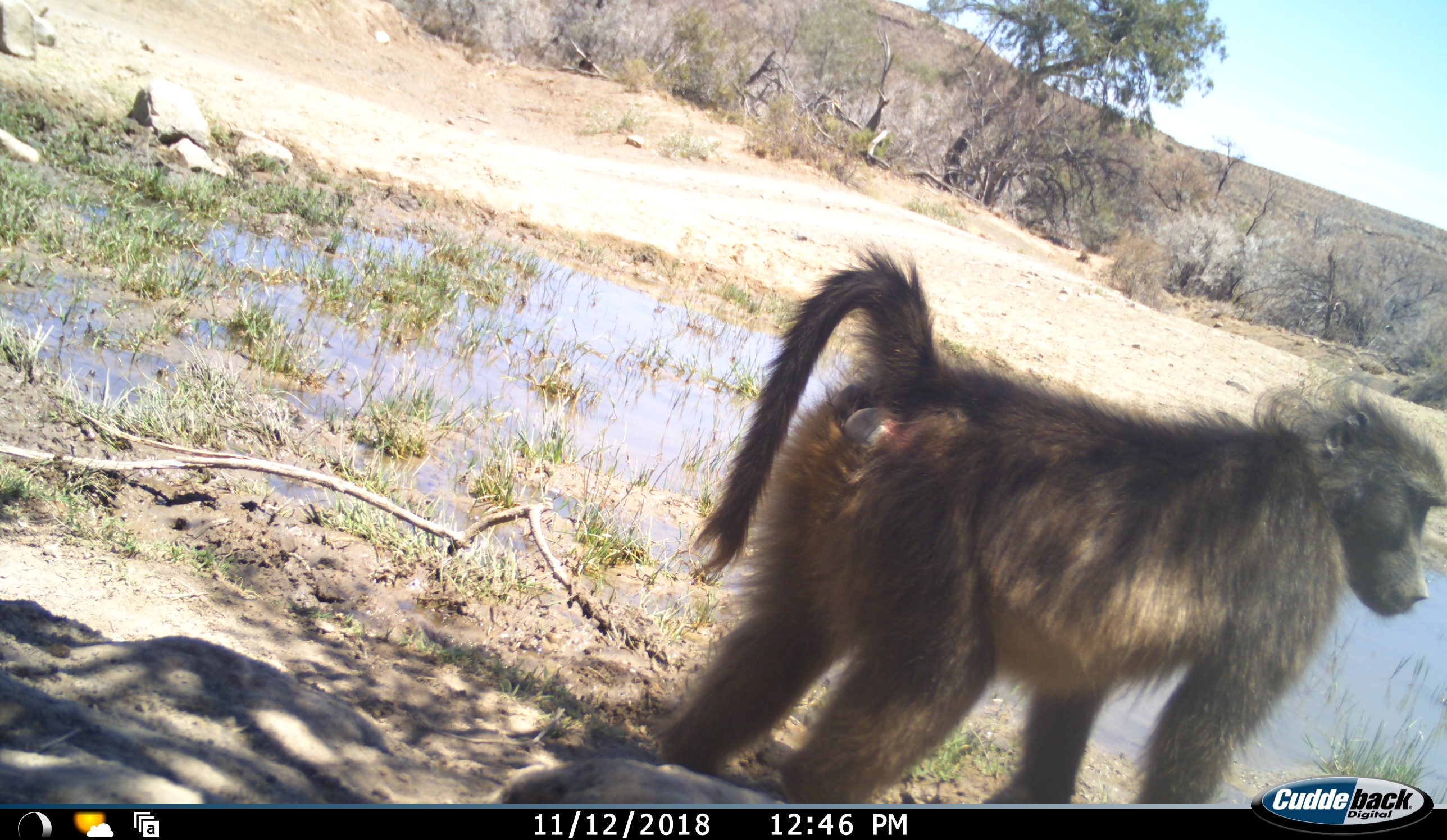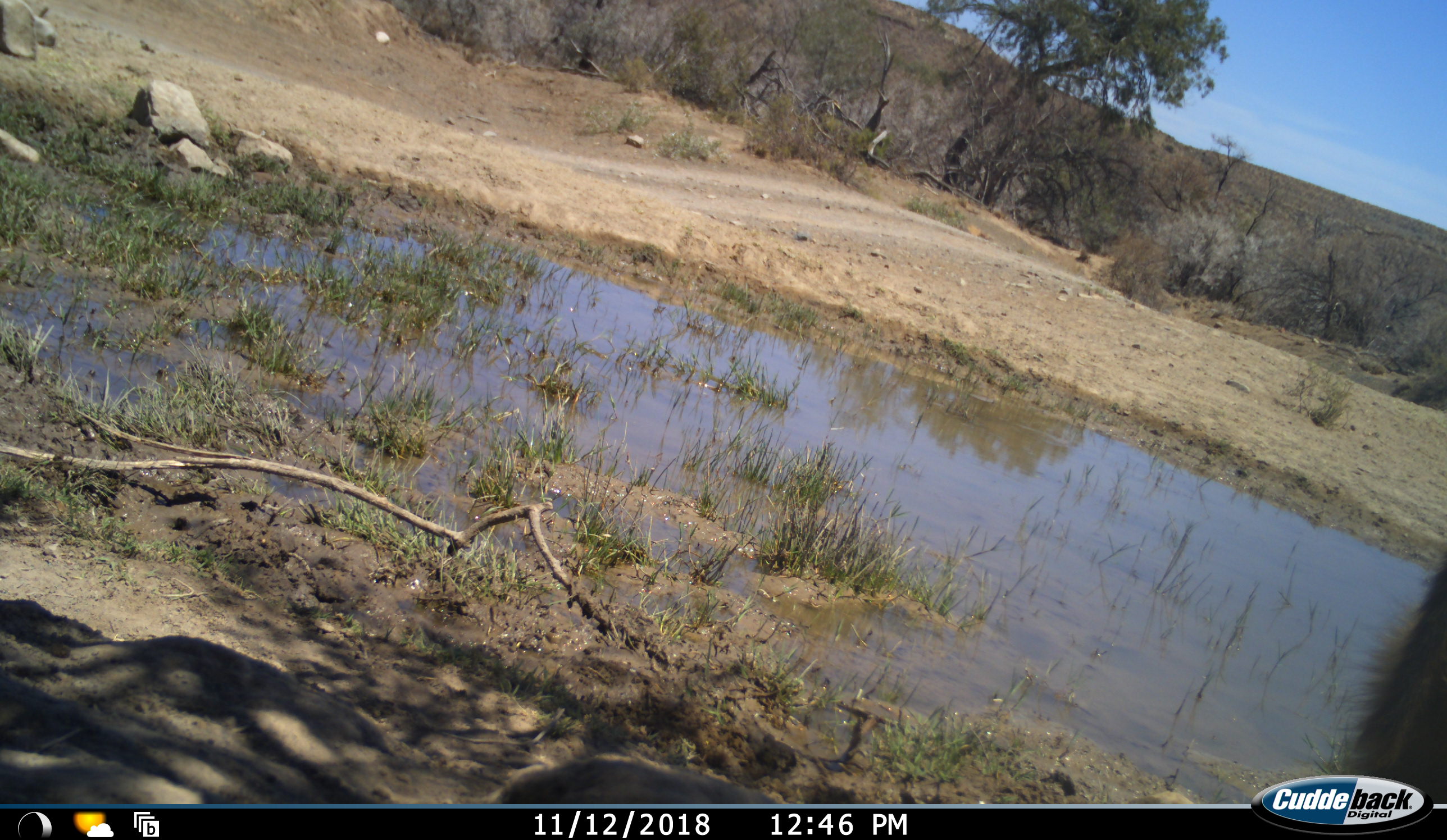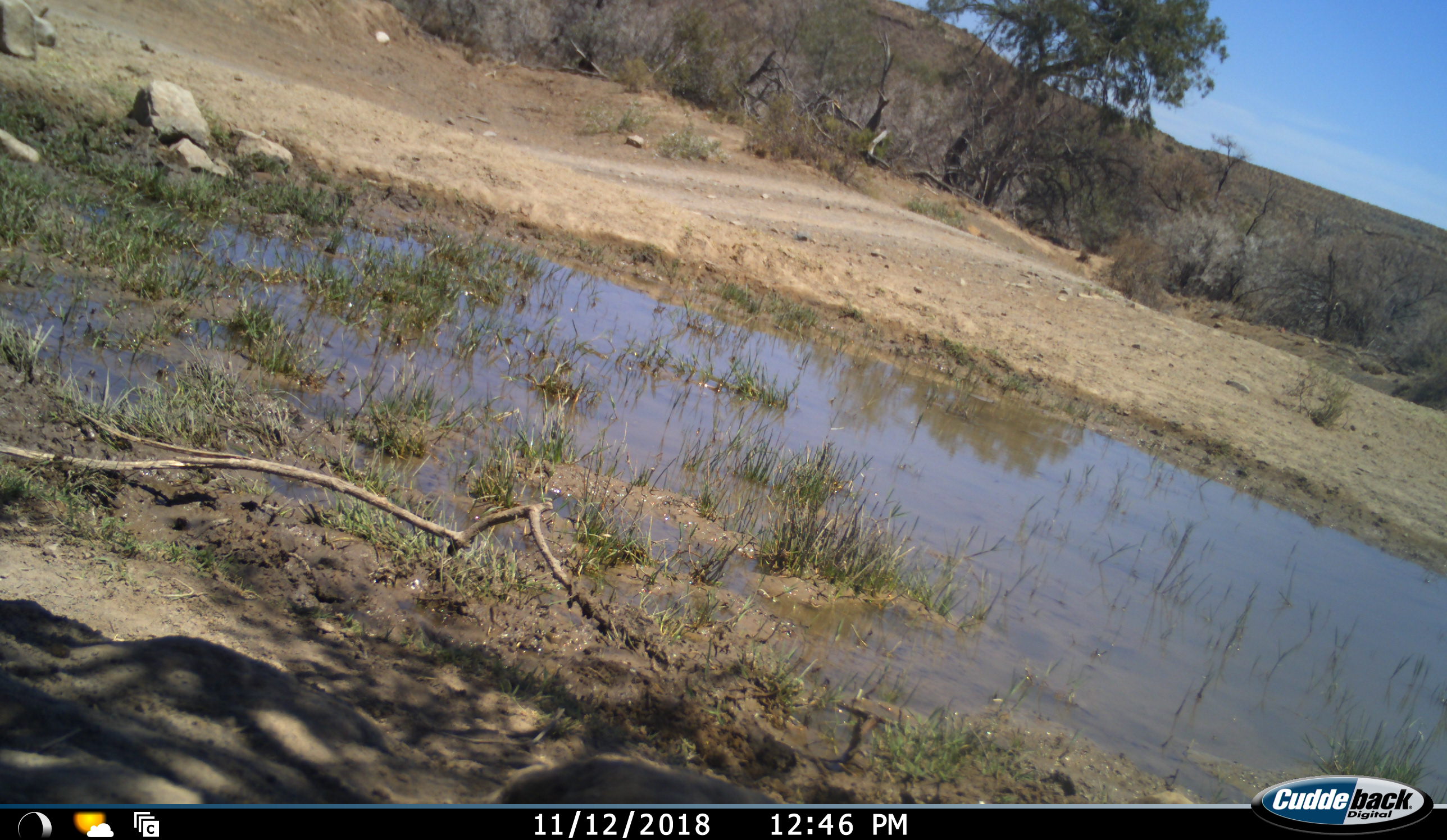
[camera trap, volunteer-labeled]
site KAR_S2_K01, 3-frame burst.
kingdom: Animalia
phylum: Chordata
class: Mammalia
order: Primates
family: Cercopithecidae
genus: Papio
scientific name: Papio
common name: baboon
Baboon (Papio), count 1. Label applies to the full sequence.